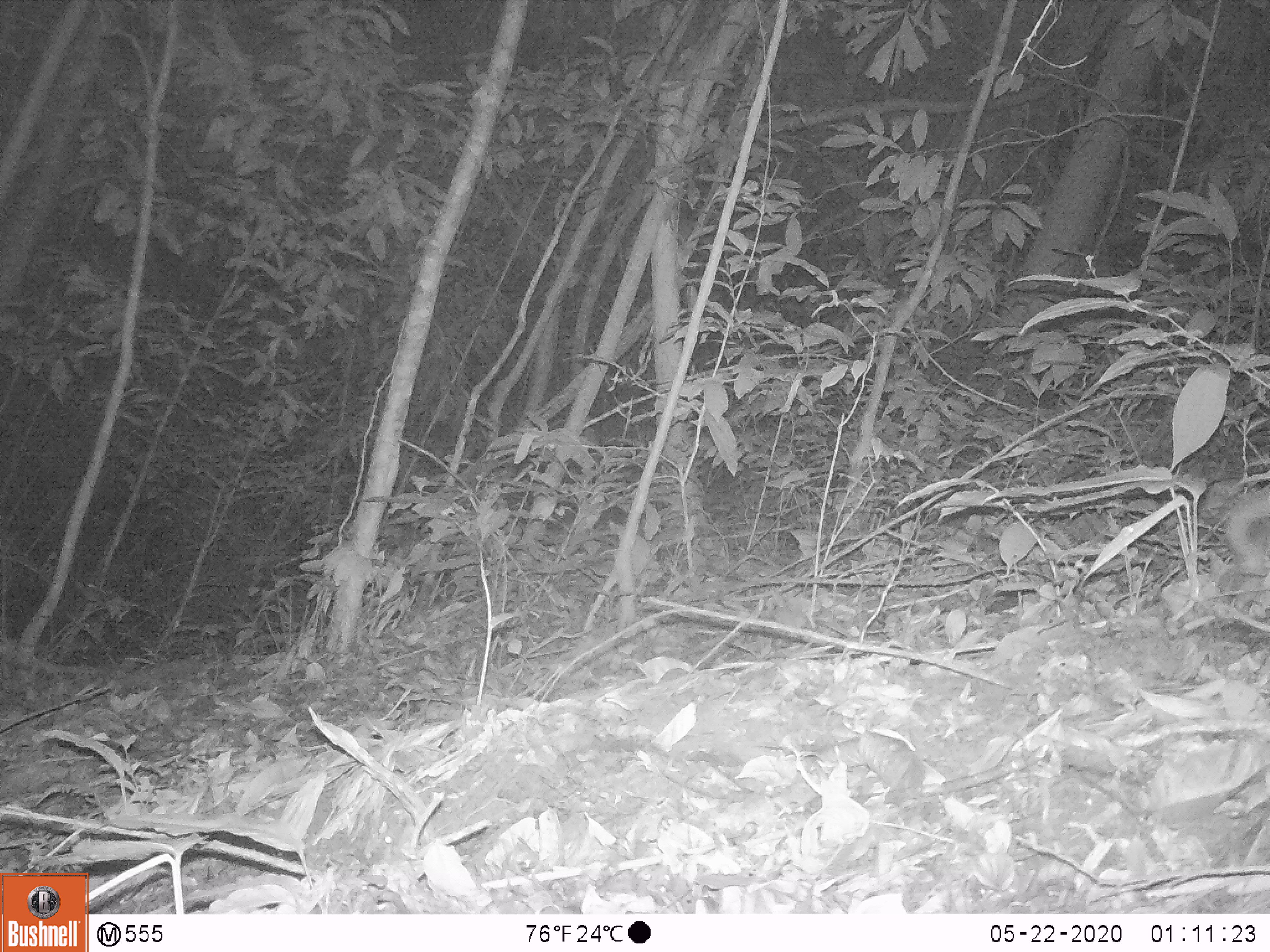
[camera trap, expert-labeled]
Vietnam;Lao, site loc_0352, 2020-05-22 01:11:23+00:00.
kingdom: Animalia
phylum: Chordata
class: Mammalia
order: Carnivora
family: Mustelidae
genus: Melogale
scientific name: Melogale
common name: ferret badger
Ferret badger (Melogale). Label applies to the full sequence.